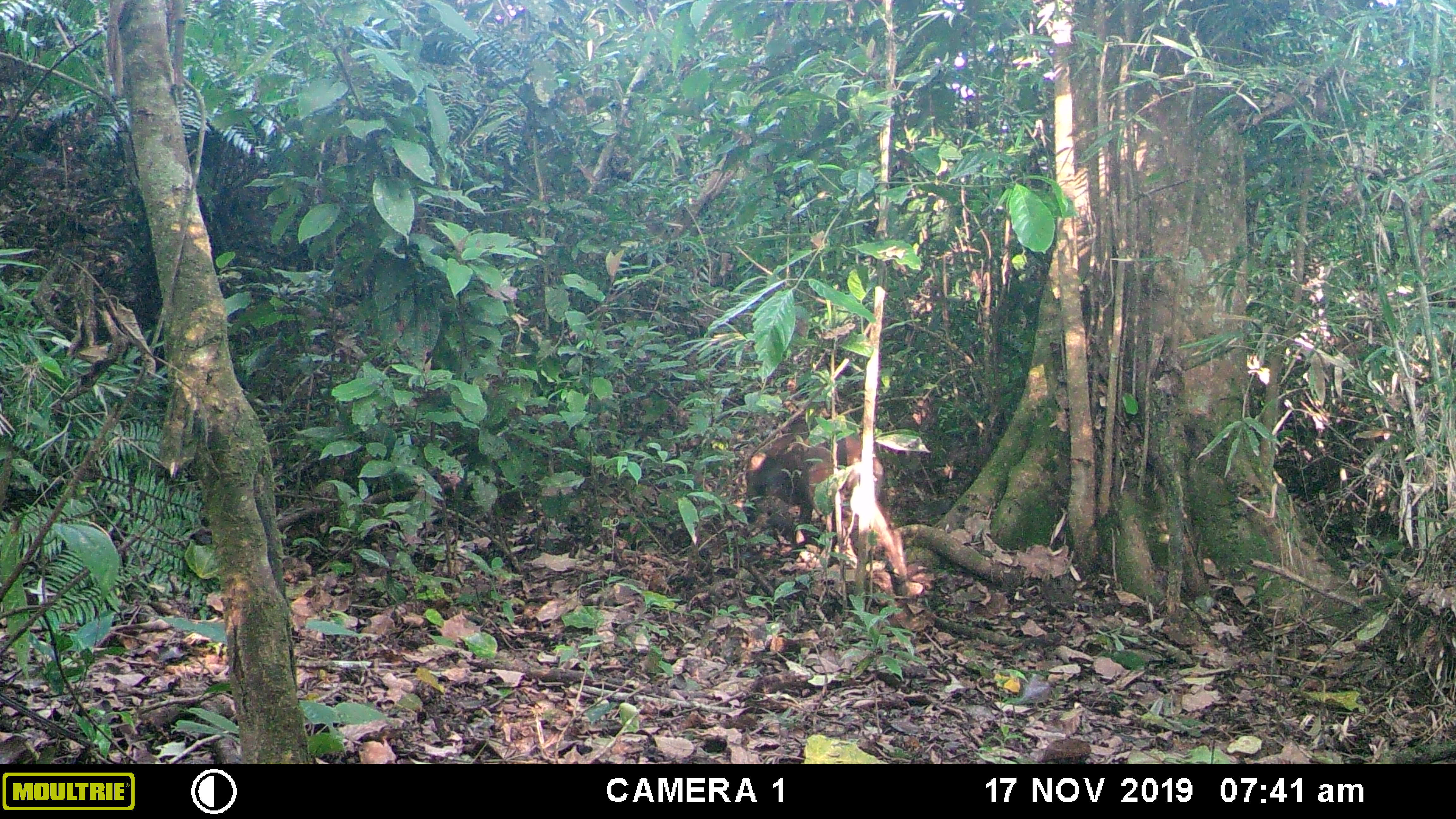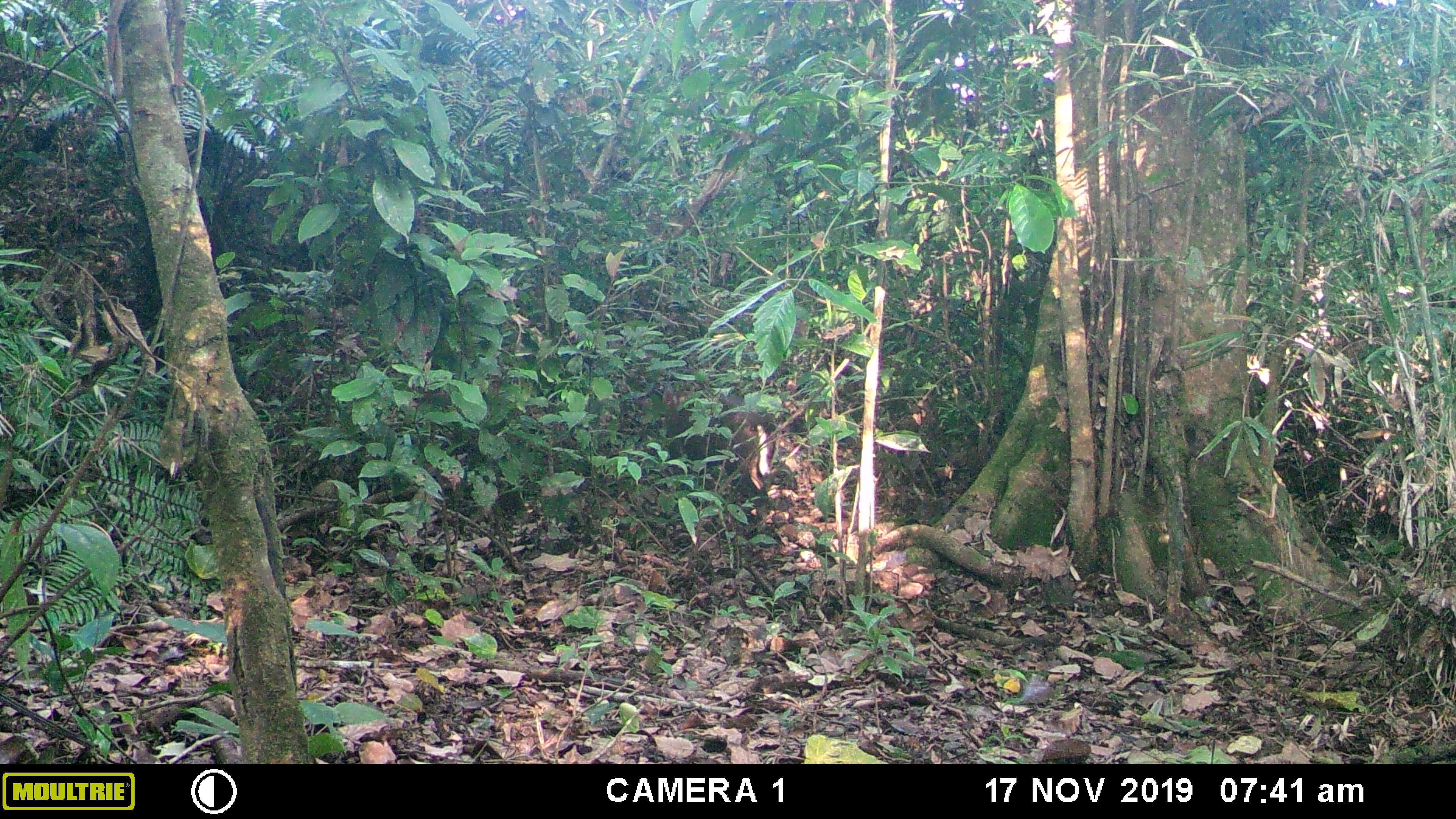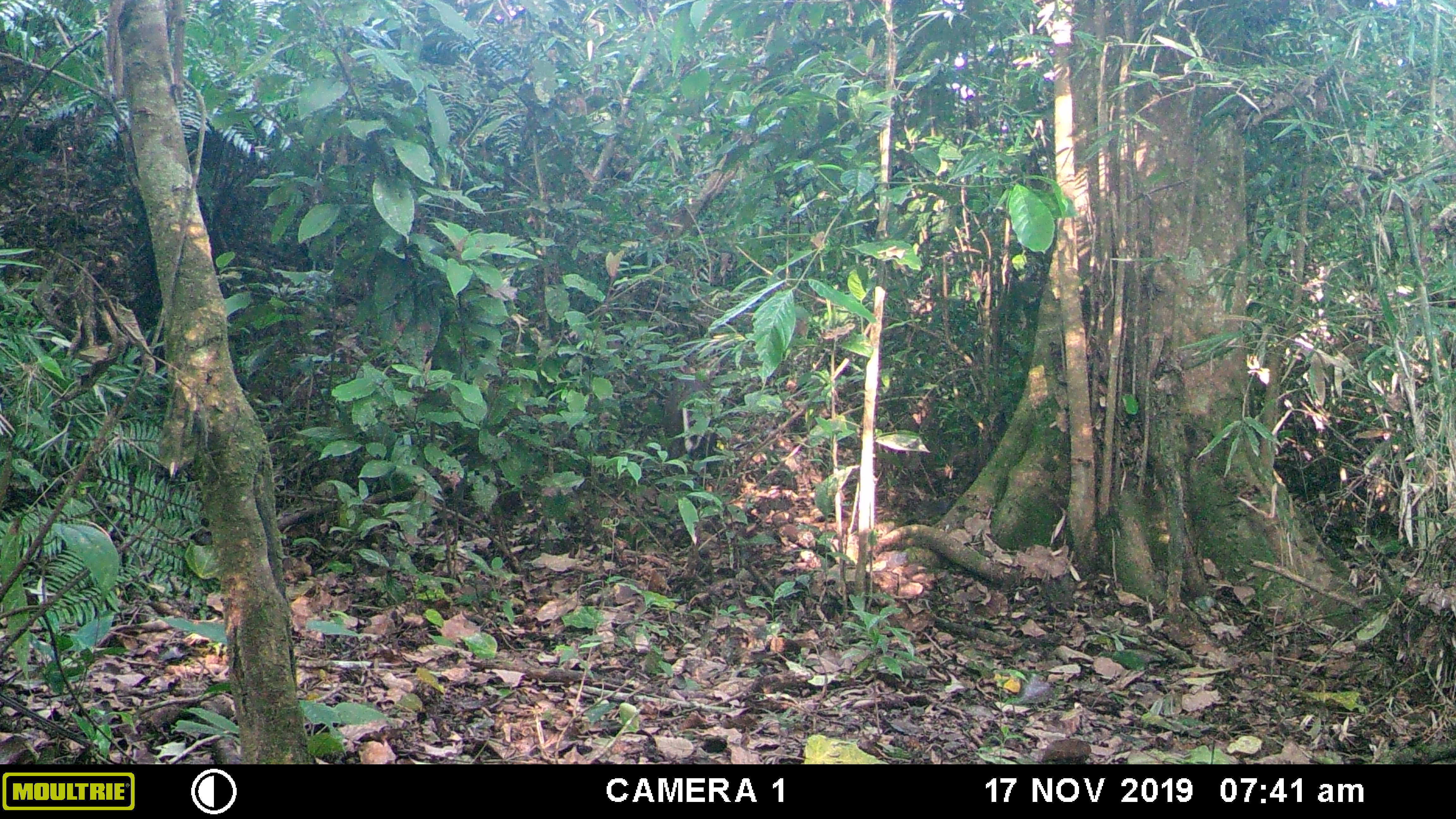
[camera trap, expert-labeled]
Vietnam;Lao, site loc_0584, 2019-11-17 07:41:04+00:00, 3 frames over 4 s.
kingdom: Animalia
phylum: Chordata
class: Mammalia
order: Artiodactyla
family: Cervidae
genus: Muntiacus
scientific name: Muntiacus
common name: muntjacs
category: unidentified muntjac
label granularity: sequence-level